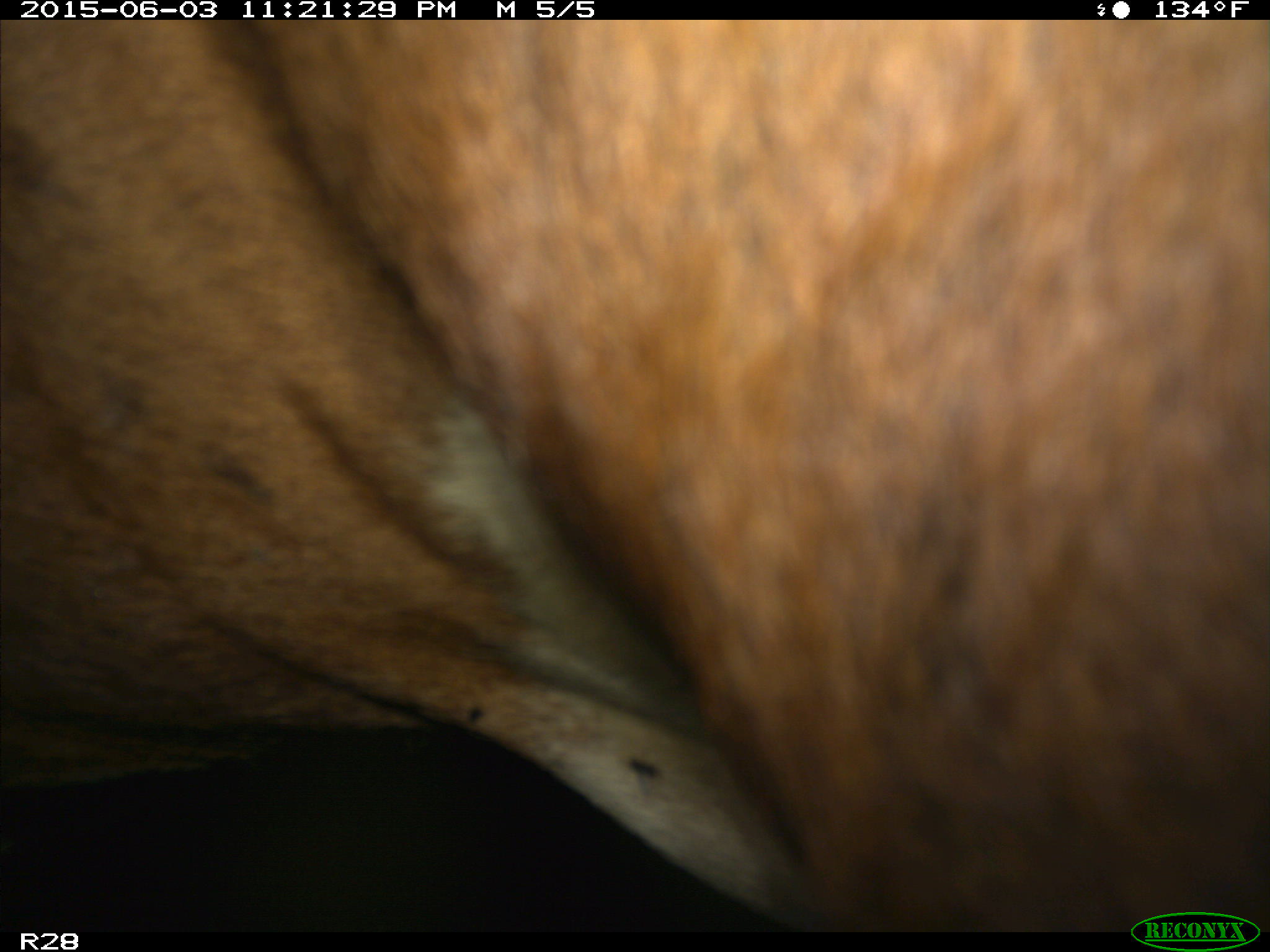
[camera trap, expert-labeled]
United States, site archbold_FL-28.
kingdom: Animalia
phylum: Chordata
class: Mammalia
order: Artiodactyla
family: Bovidae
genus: Bos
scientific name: Bos taurus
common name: domestic cow